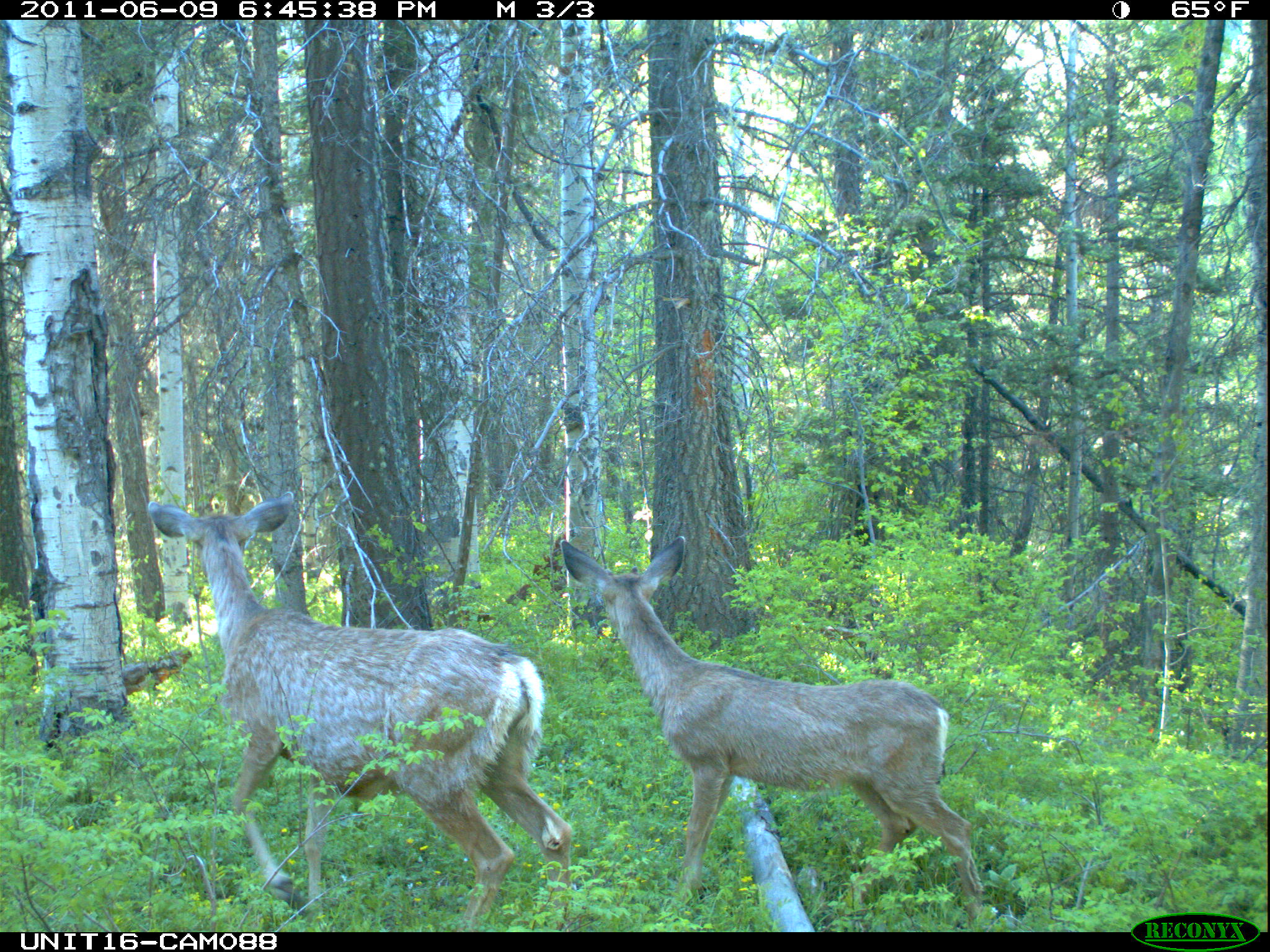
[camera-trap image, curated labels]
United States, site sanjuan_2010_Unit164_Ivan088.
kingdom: Animalia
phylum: Chordata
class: Mammalia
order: Artiodactyla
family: Cervidae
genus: Odocoileus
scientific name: Odocoileus hemionus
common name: mule deer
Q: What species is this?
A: Odocoileus hemionus (mule deer).